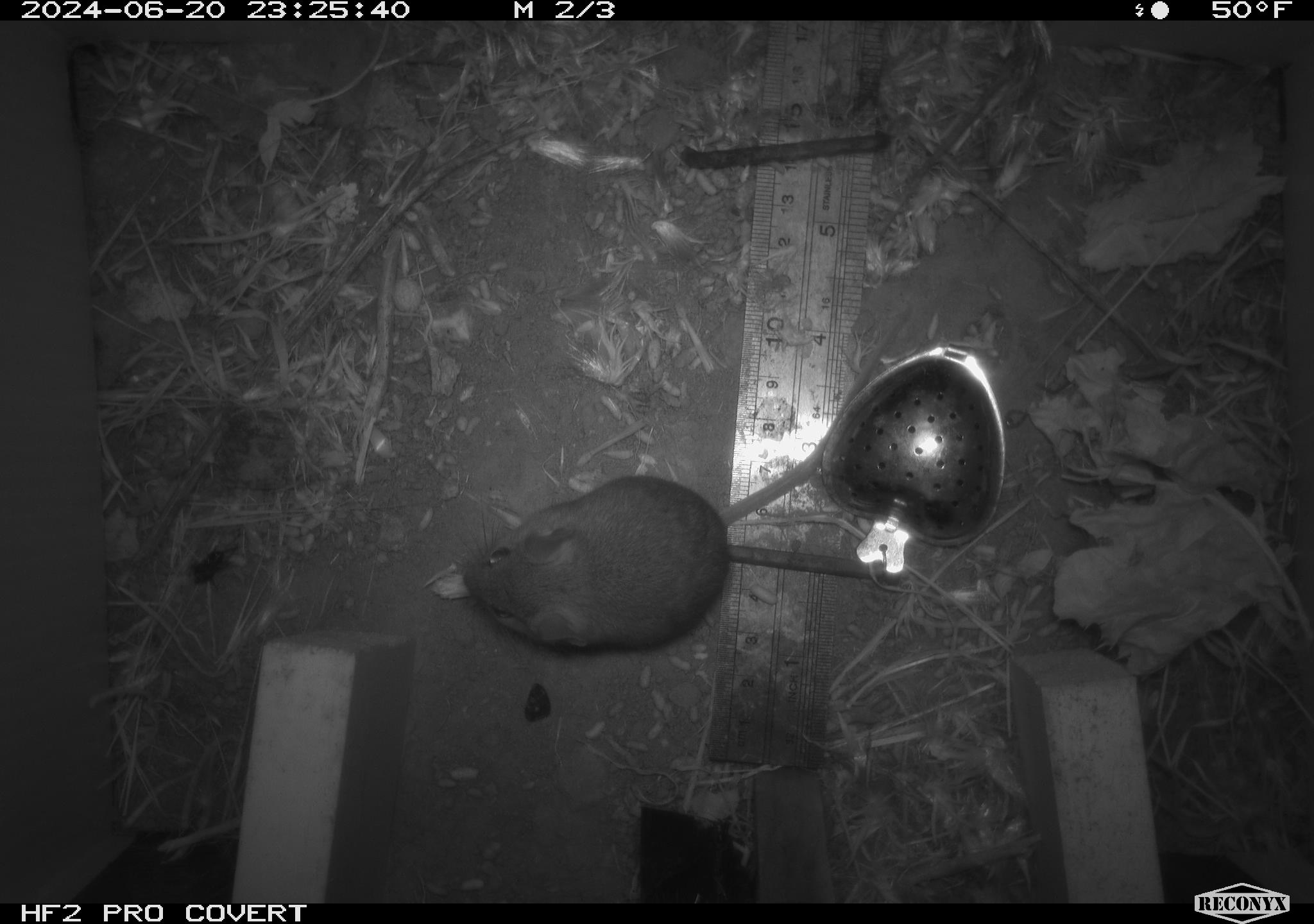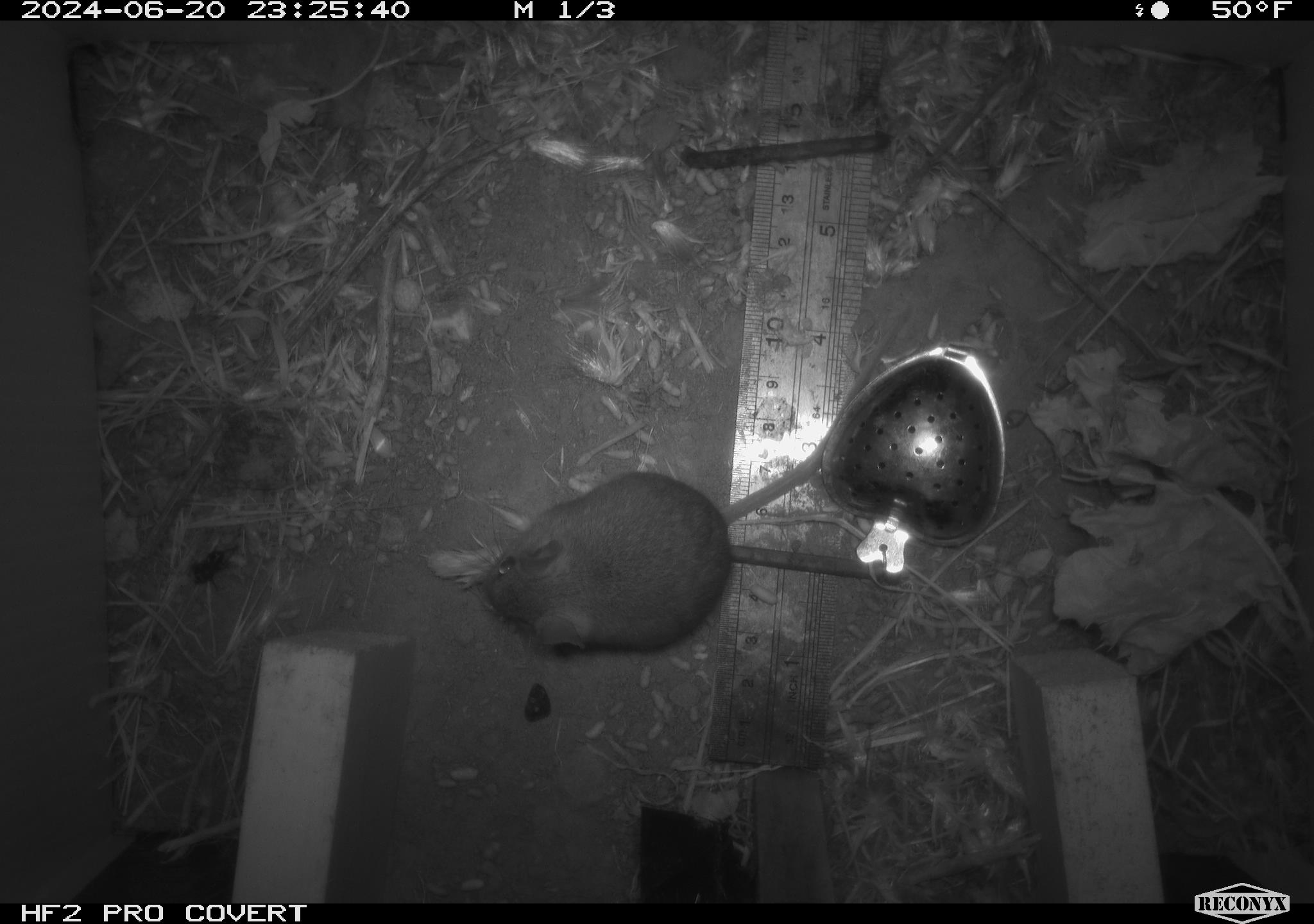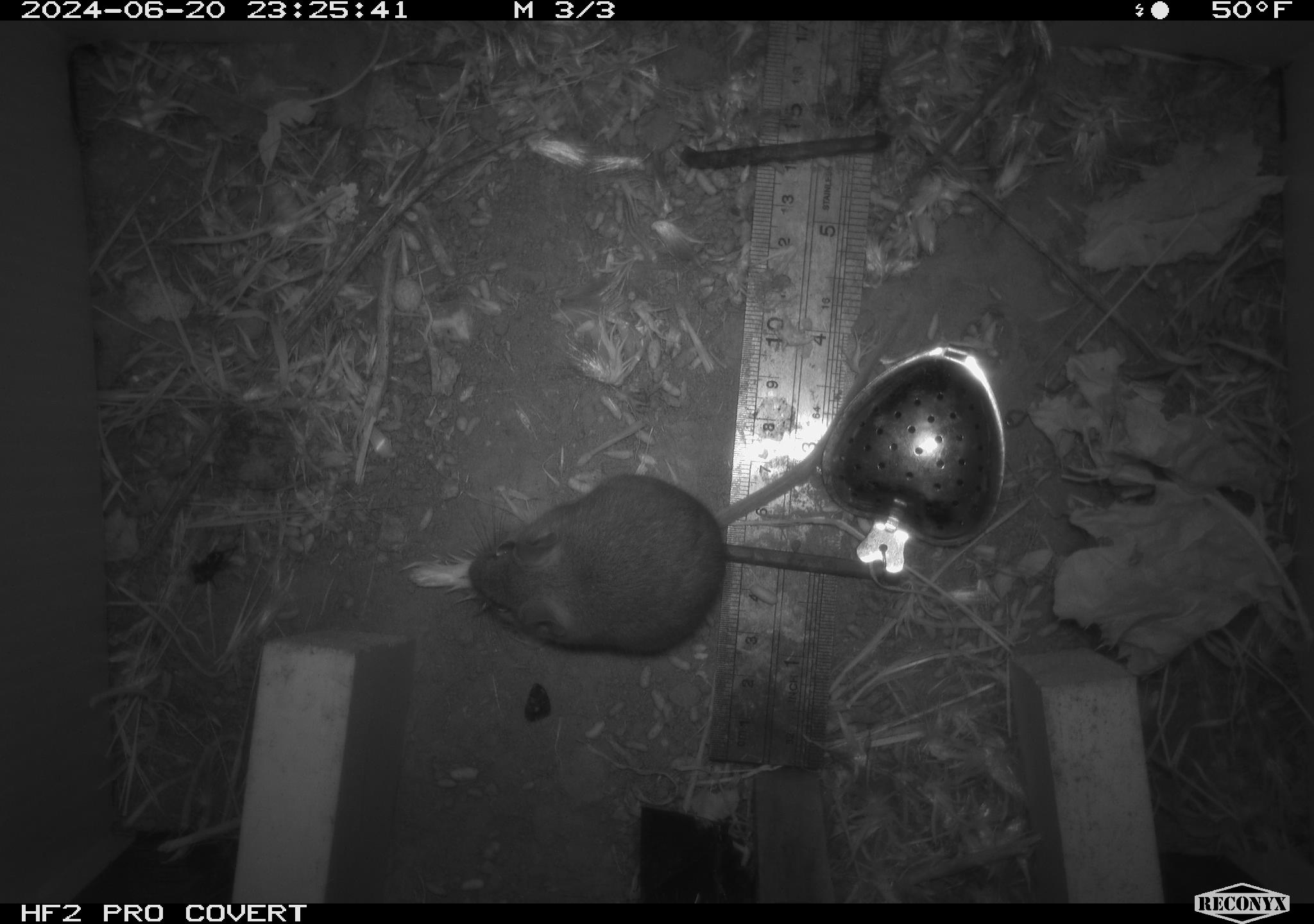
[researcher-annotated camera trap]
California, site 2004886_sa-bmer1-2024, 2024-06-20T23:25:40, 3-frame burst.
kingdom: Animalia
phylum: Chordata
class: Mammalia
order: Rodentia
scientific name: Rodentia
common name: mouse species